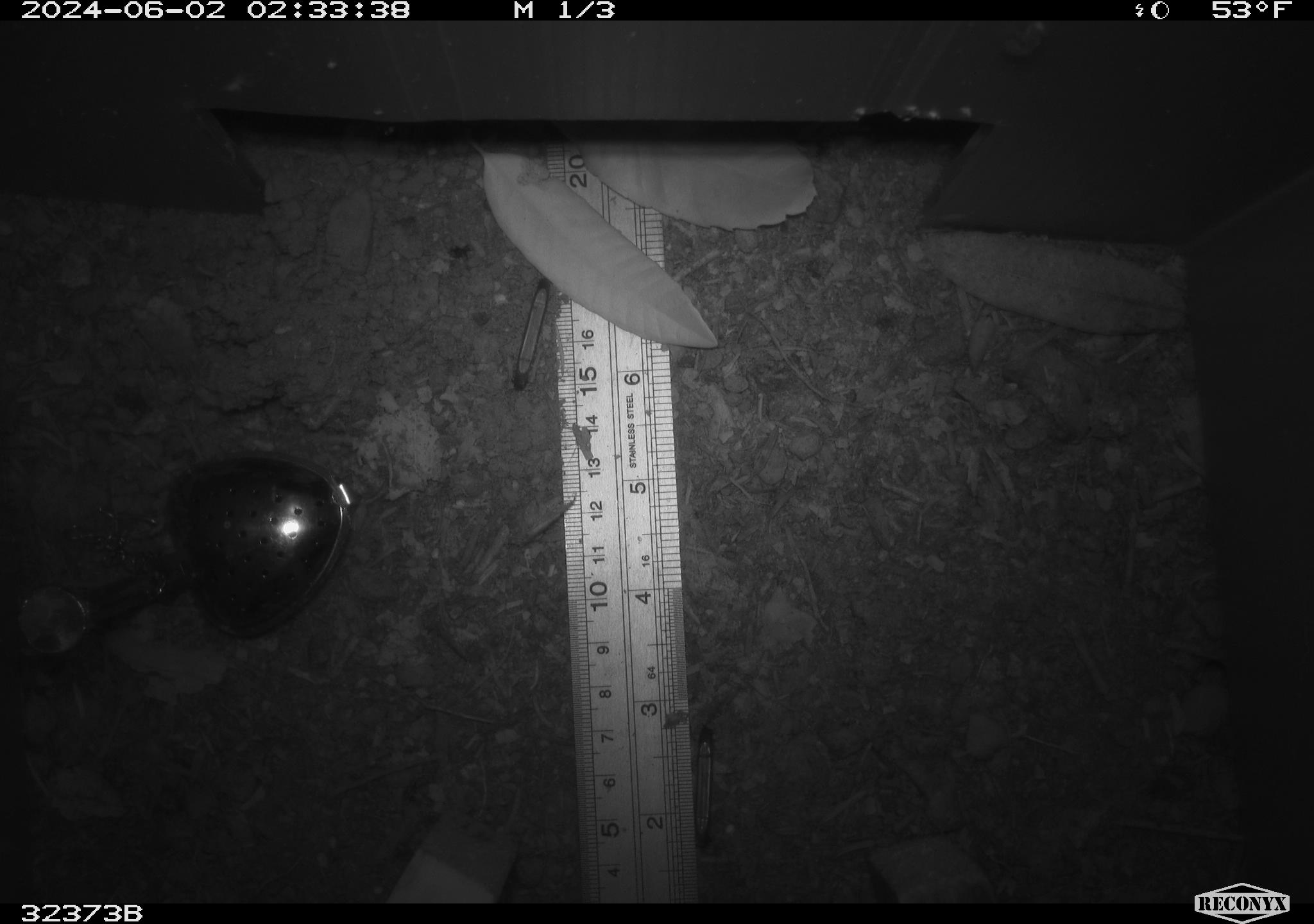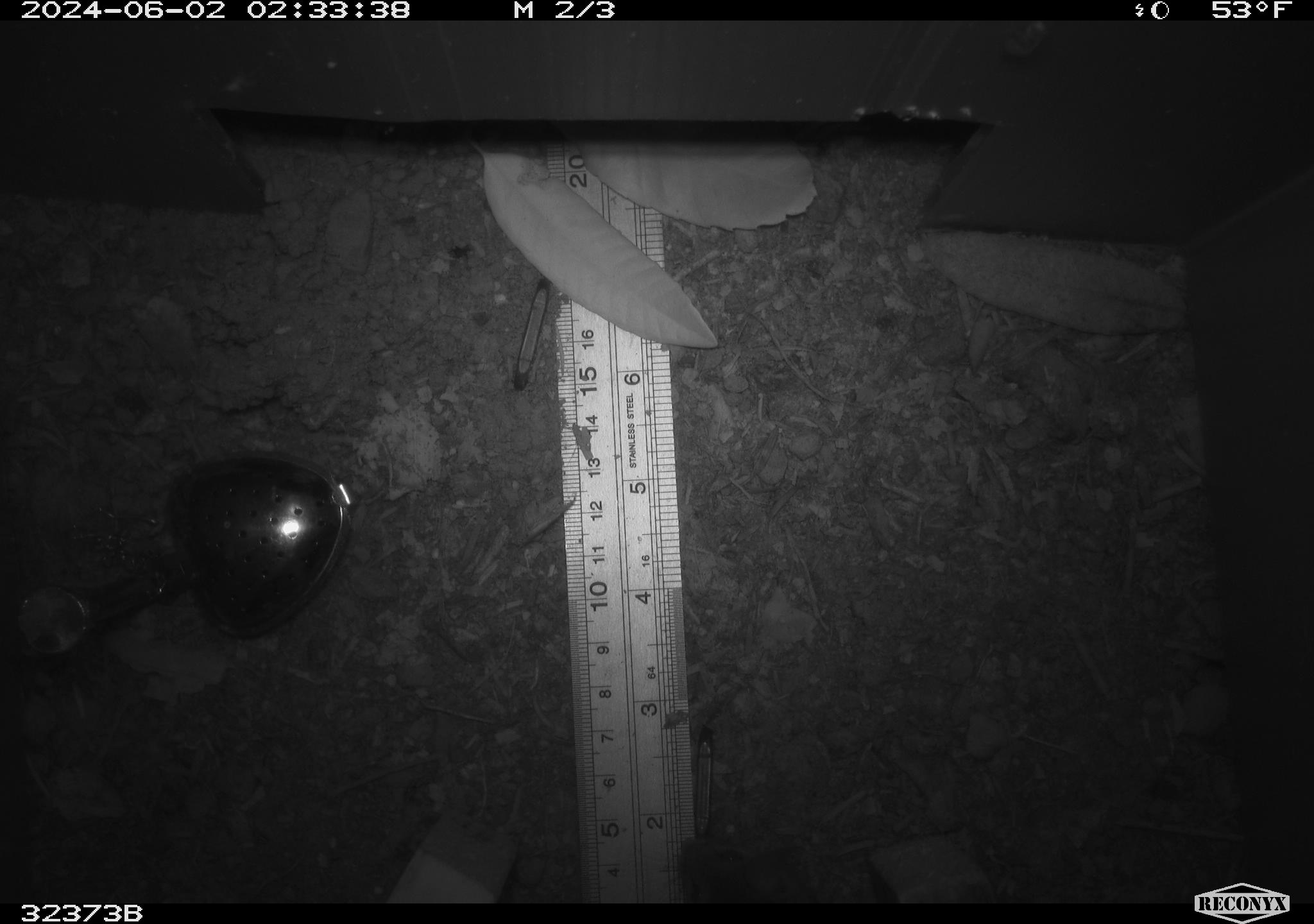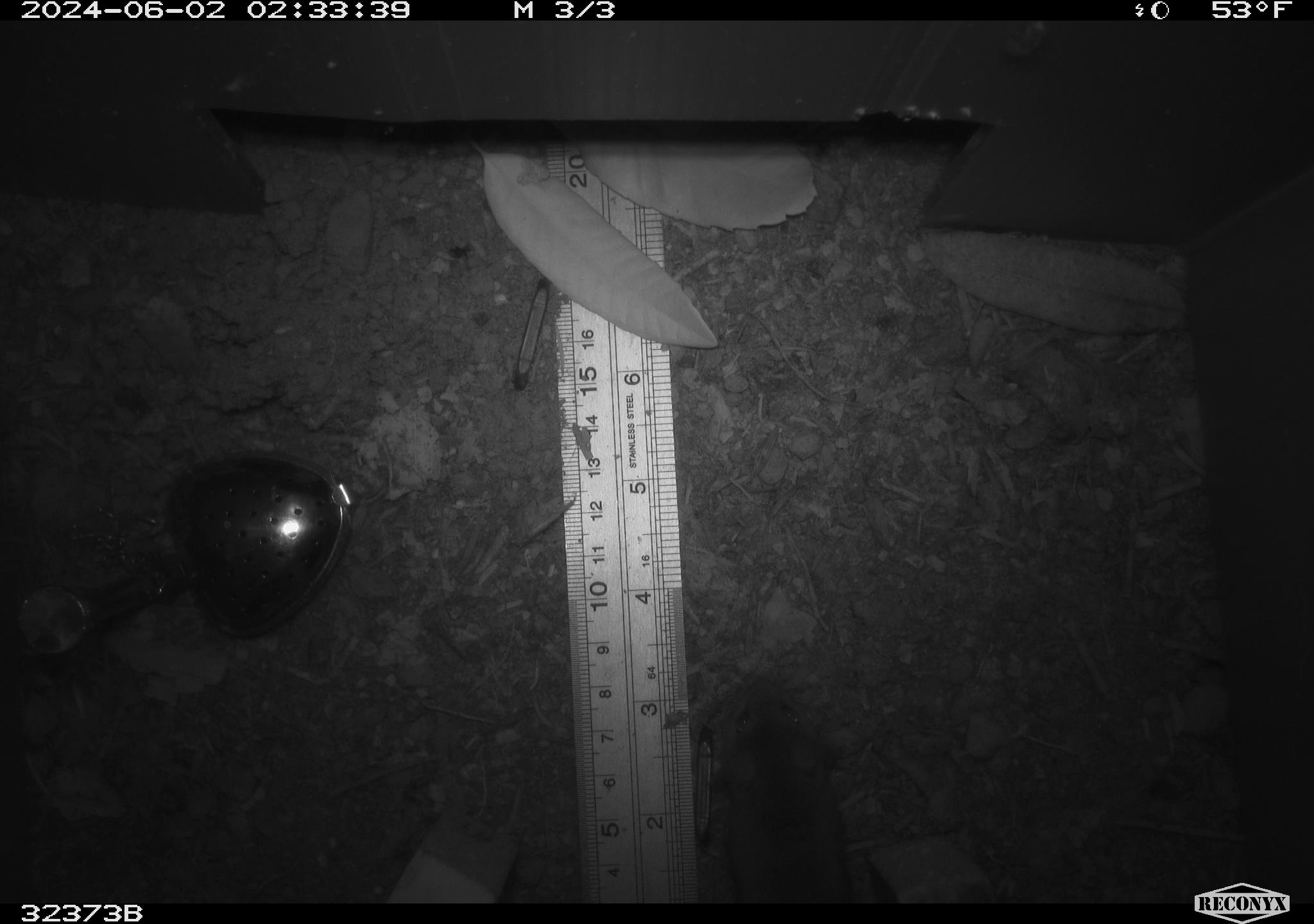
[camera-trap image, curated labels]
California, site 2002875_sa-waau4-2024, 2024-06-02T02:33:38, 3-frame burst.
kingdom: Animalia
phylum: Chordata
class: Mammalia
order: Rodentia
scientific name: Rodentia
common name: mouse species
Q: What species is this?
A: Mouse species (Rodentia).